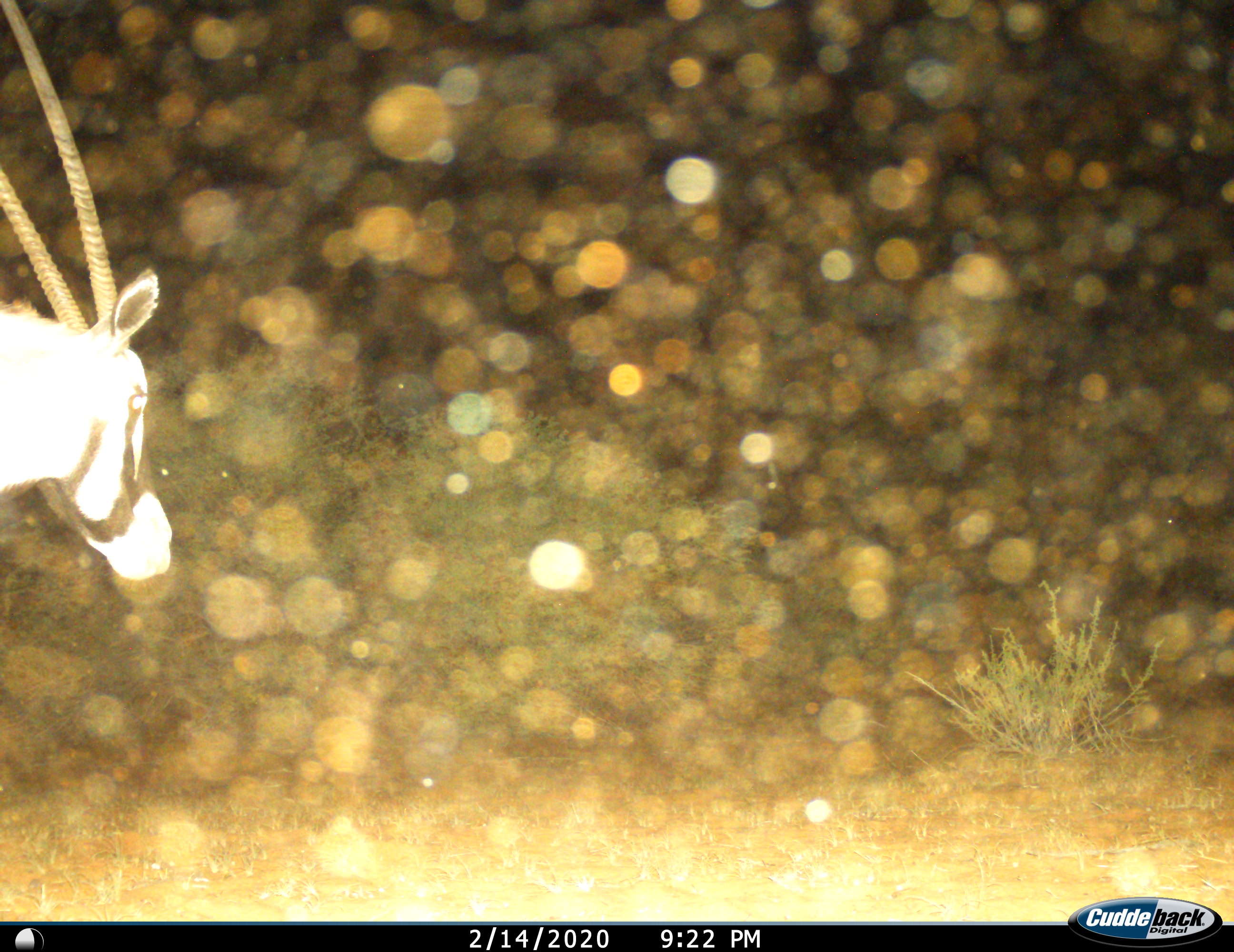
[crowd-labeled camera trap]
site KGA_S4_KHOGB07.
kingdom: Animalia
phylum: Chordata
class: Mammalia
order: Artiodactyla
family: Bovidae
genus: Oryx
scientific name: Oryx gazella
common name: gemsbok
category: oryx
Oryx (gemsbok) (Oryx gazella), count 1. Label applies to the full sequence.